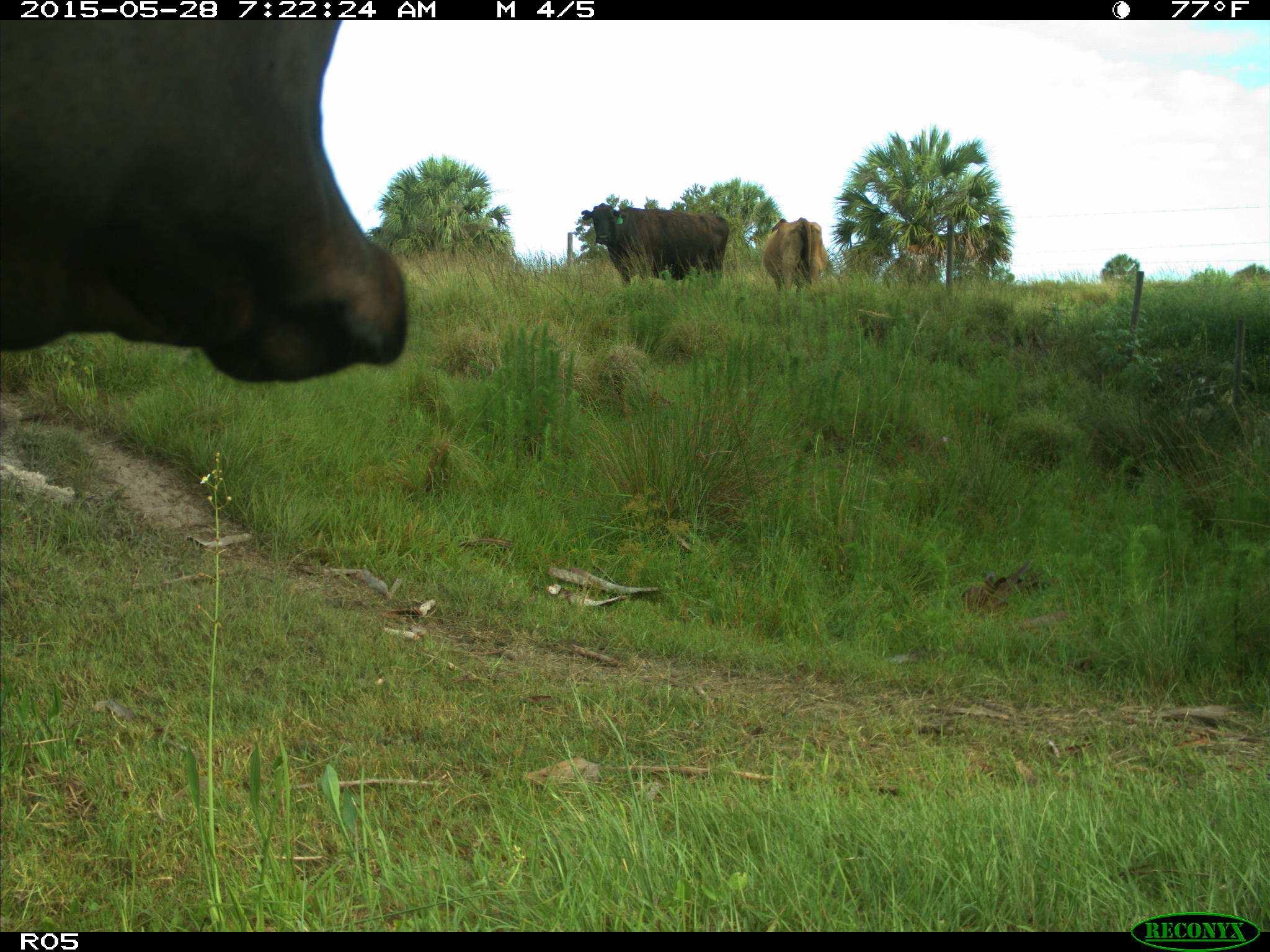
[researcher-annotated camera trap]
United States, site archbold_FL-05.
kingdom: Animalia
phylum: Chordata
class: Mammalia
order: Artiodactyla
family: Bovidae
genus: Bos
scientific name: Bos taurus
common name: domestic cow